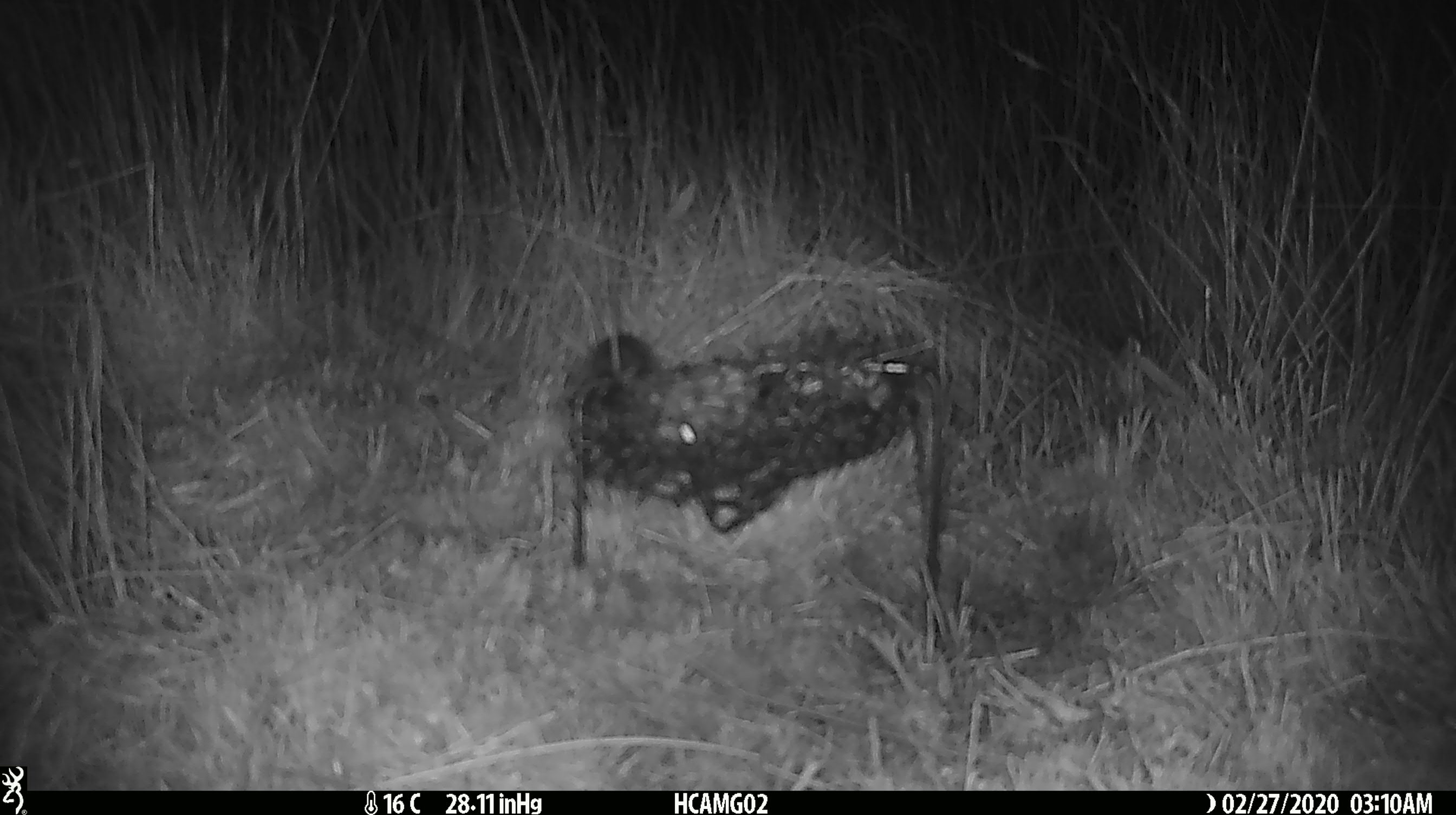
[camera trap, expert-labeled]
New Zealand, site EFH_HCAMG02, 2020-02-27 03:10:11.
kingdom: Animalia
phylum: Chordata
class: Mammalia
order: Rodentia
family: Muridae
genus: Mus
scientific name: Mus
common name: mouse